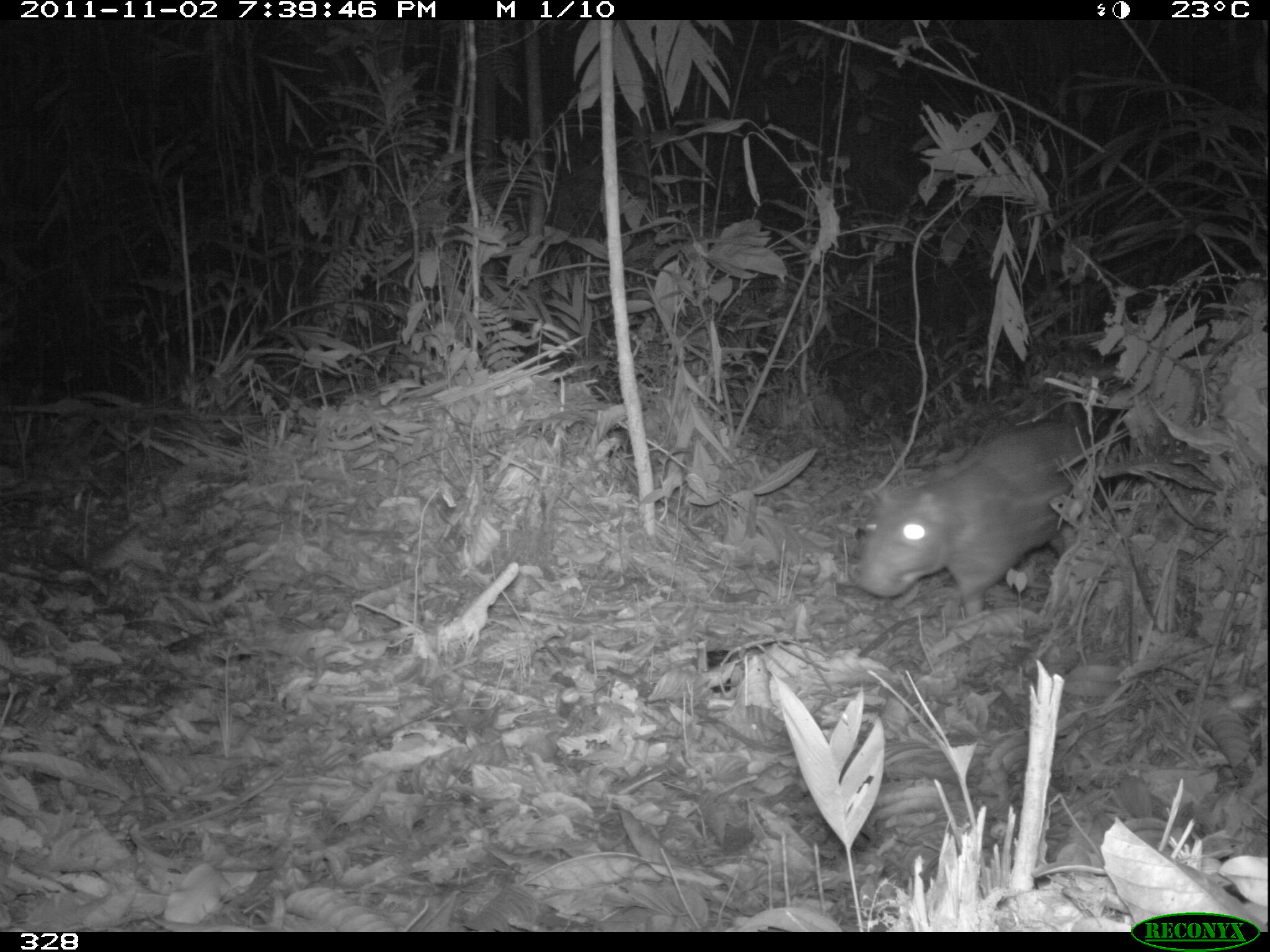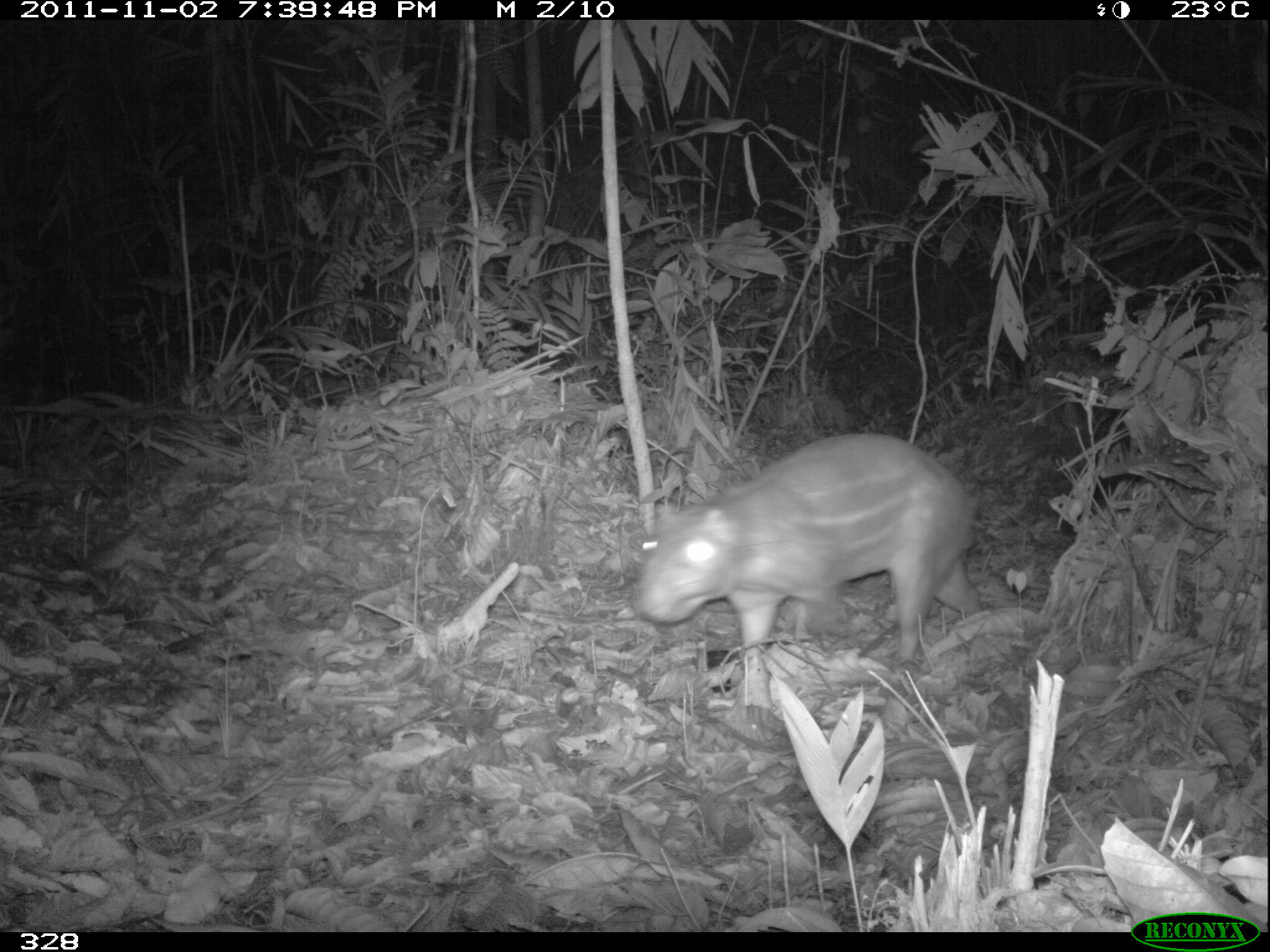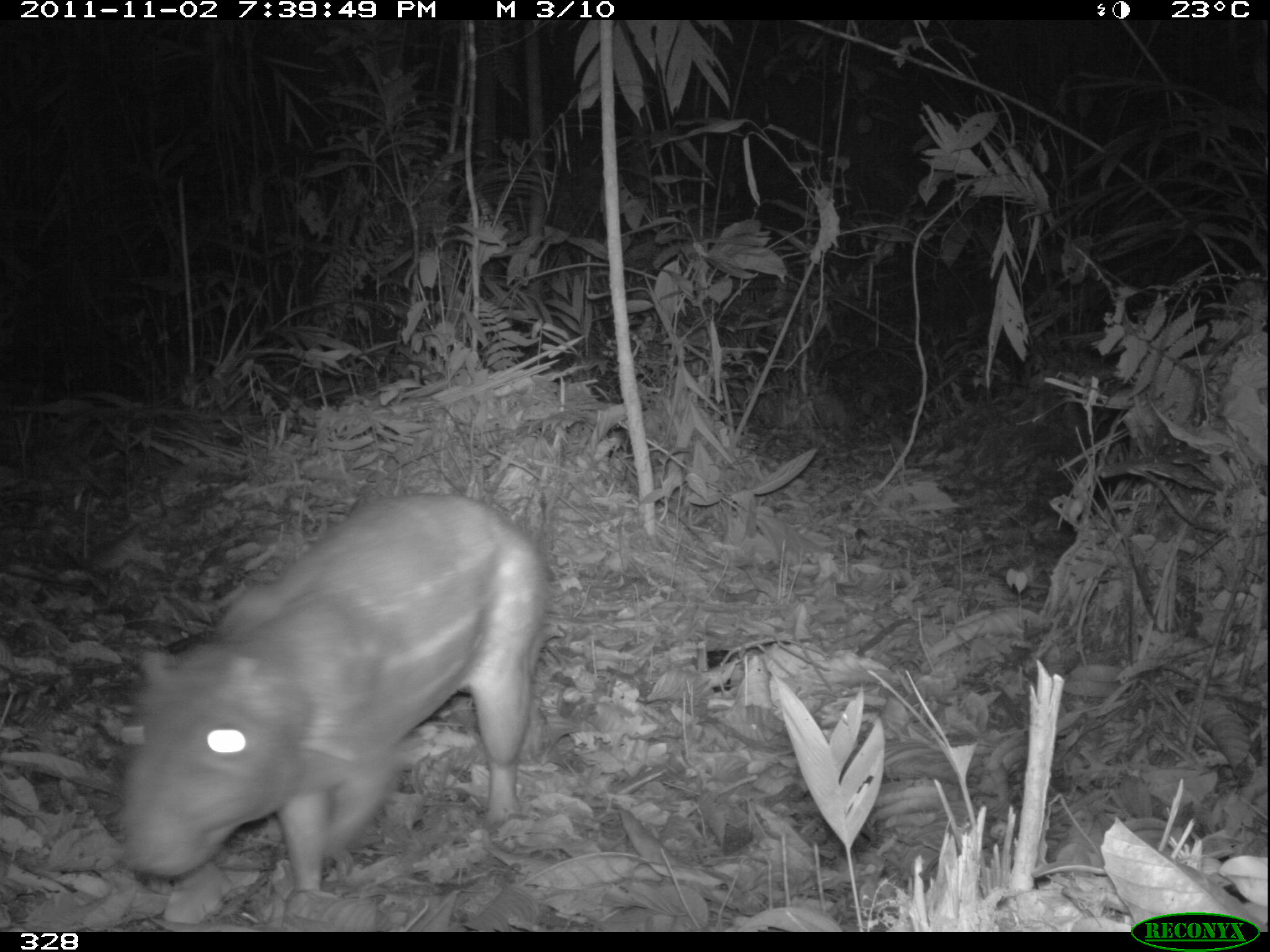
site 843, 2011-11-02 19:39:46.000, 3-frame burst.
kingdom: Animalia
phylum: Chordata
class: Mammalia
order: Rodentia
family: Cuniculidae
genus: Cuniculus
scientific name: Cuniculus paca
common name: spotted paca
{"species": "Cuniculus paca (spotted paca)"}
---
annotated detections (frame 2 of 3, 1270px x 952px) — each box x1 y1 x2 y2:
cuniculus paca: 631 428 987 663